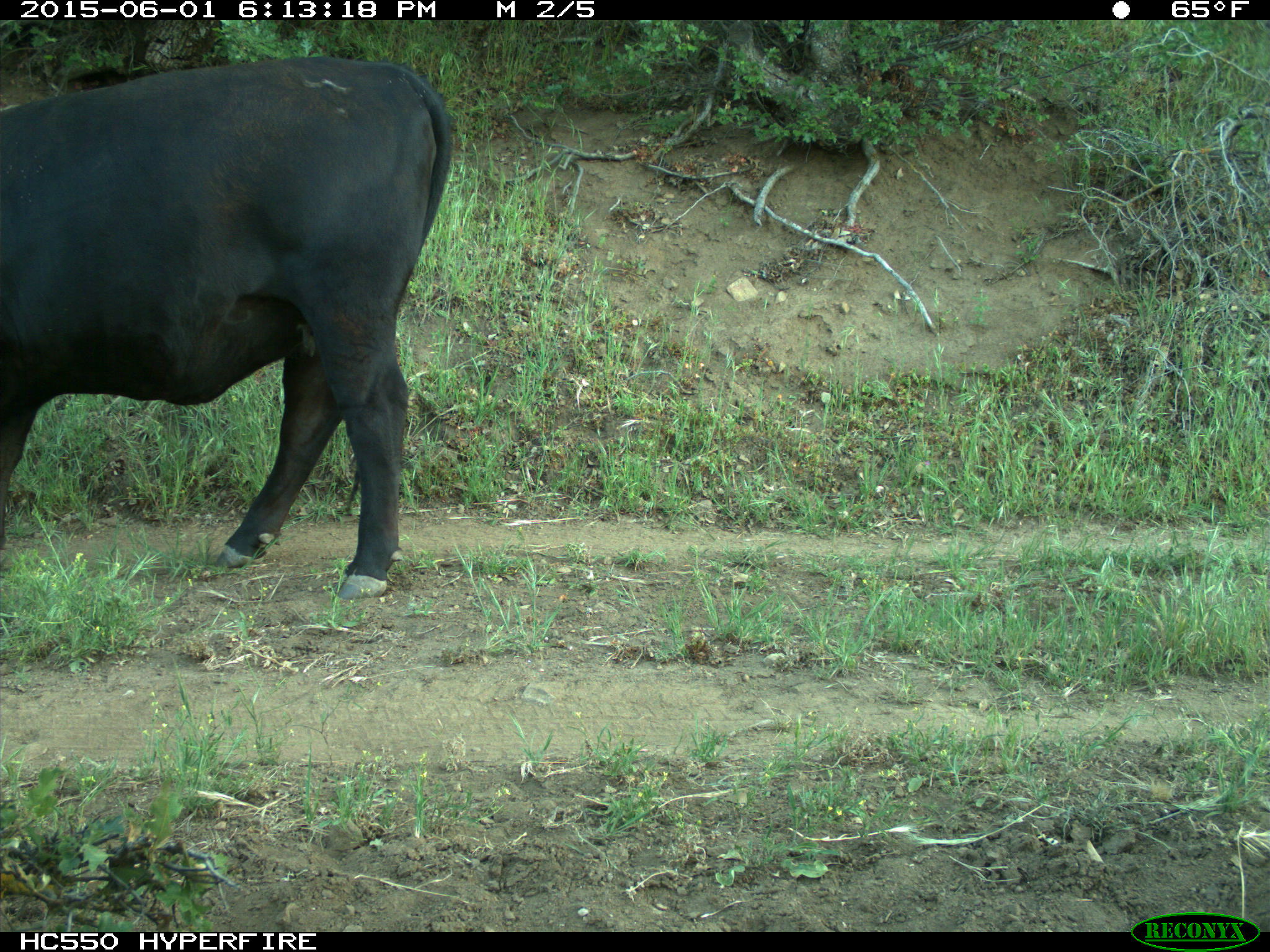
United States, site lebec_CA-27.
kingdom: Animalia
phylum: Chordata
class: Mammalia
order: Artiodactyla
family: Bovidae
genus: Bos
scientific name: Bos taurus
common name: domestic cow